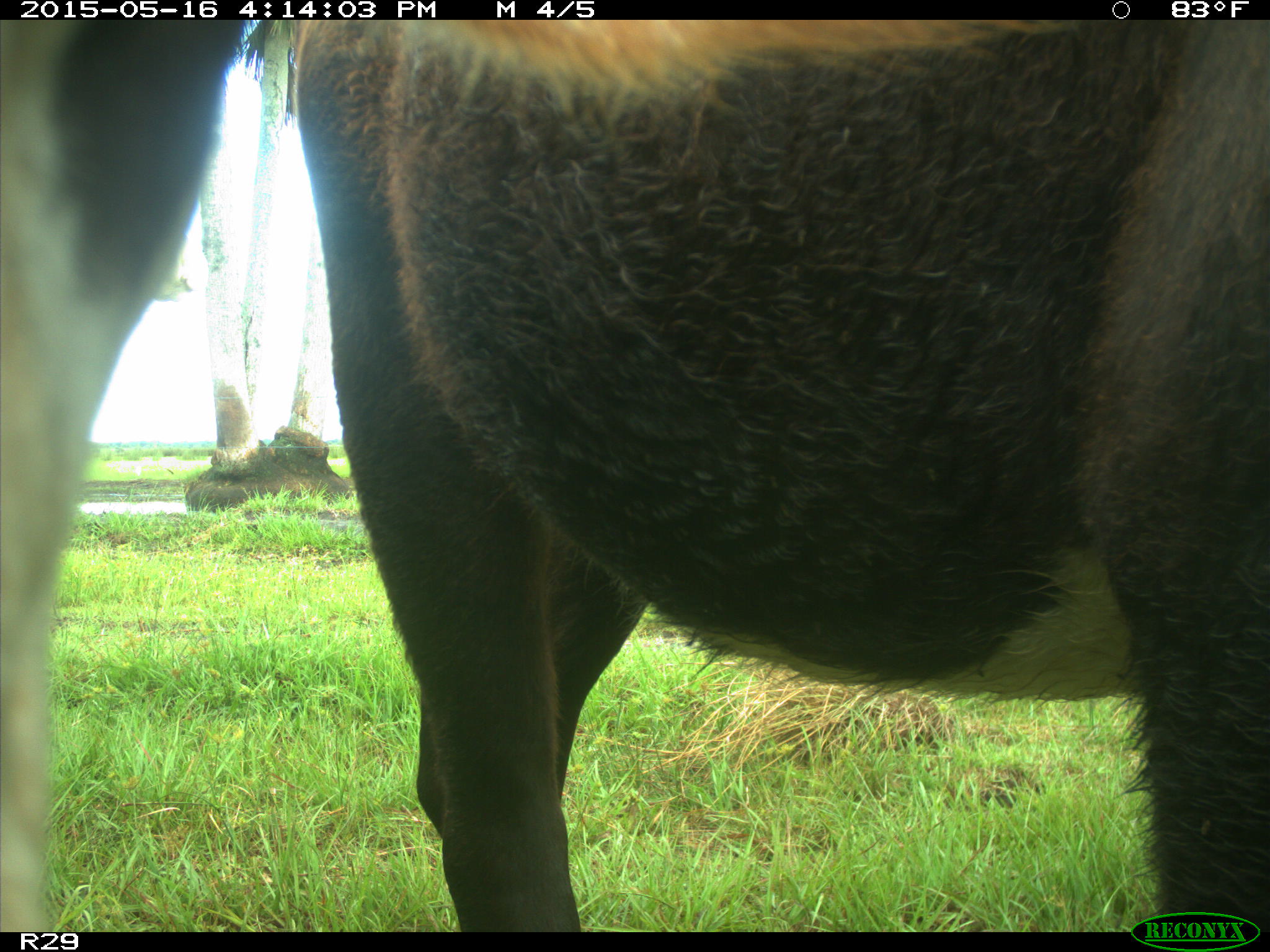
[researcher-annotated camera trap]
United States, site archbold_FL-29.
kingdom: Animalia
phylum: Chordata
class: Mammalia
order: Artiodactyla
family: Bovidae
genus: Bos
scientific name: Bos taurus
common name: domestic cow